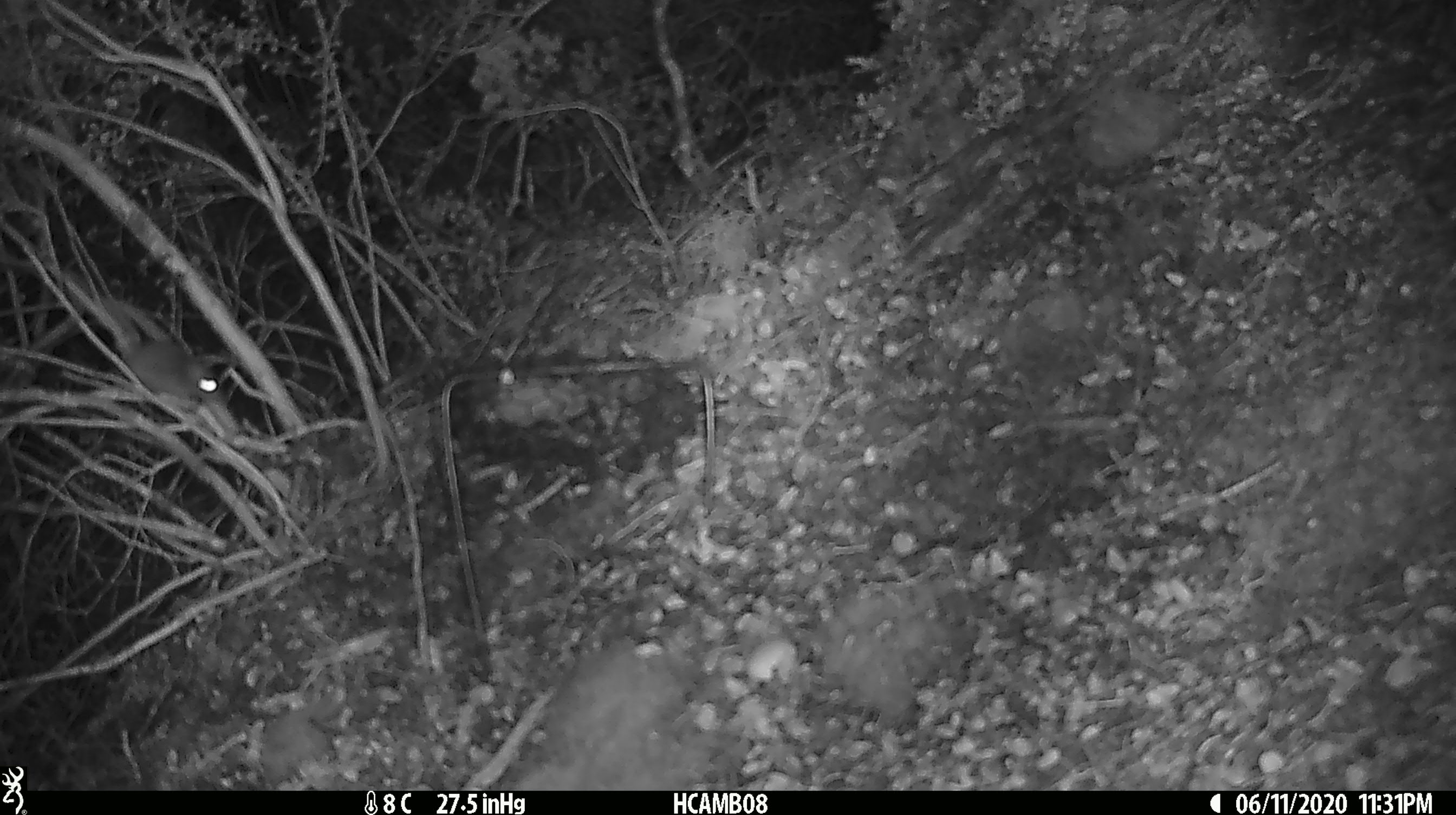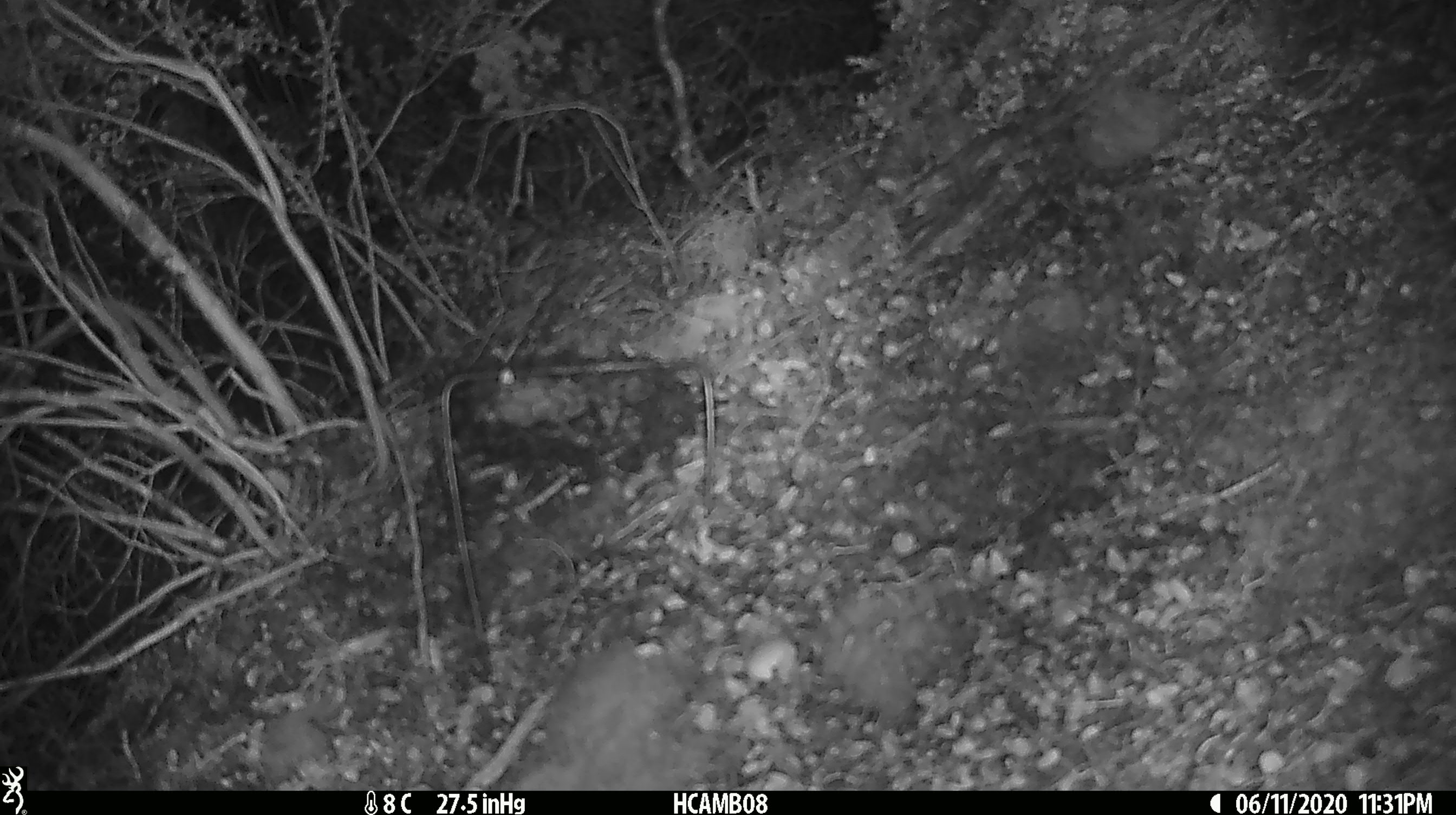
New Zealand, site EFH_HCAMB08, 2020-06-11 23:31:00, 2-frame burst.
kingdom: Animalia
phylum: Chordata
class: Mammalia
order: Rodentia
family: Muridae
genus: Mus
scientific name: Mus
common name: mouse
Mouse (Mus).